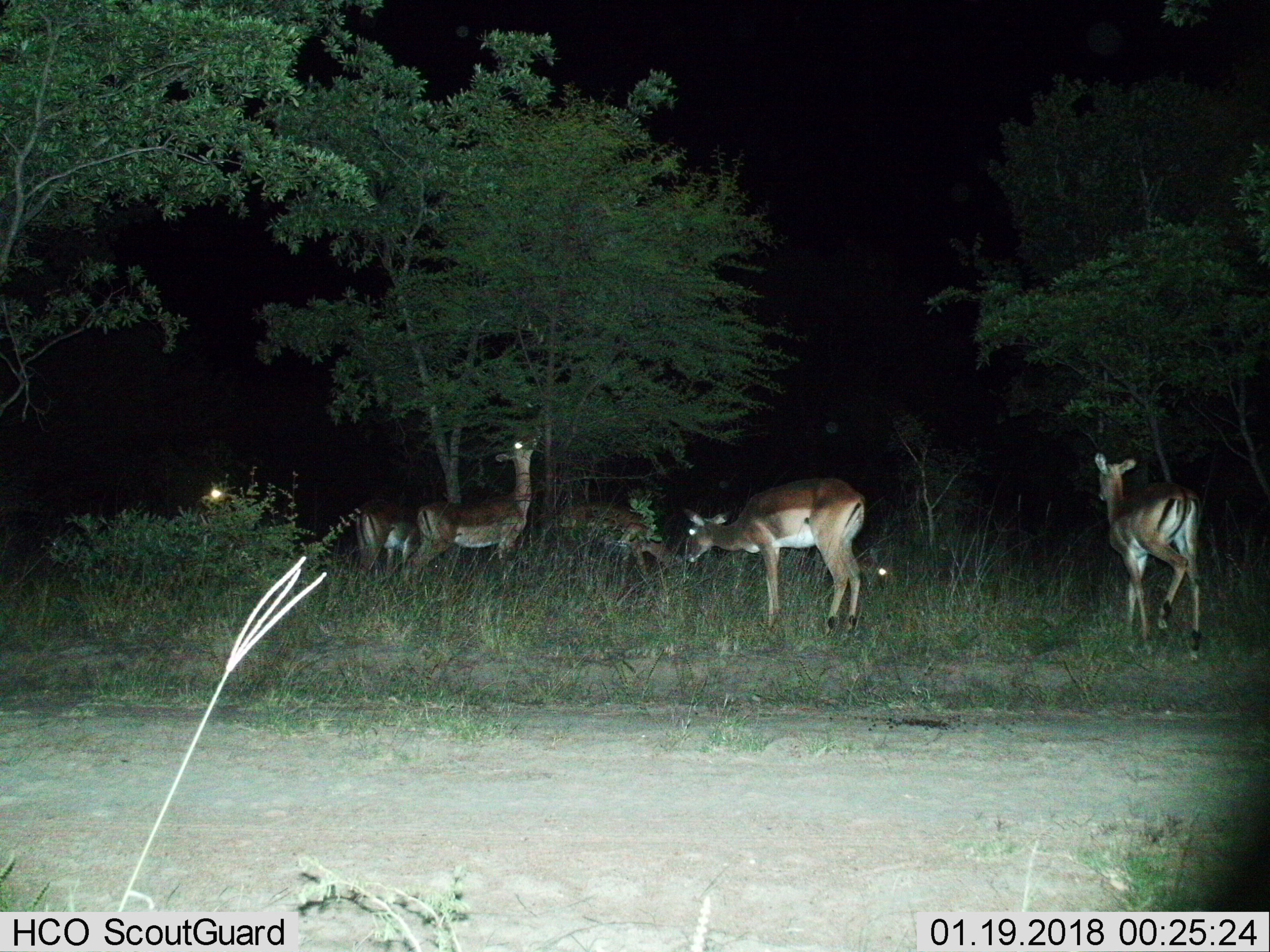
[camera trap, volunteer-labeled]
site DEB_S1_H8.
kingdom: Animalia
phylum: Chordata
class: Mammalia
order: Artiodactyla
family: Bovidae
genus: Aepyceros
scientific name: Aepyceros melampus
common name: impala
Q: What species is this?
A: Impala (Aepyceros melampus).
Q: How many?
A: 6.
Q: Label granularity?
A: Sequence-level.